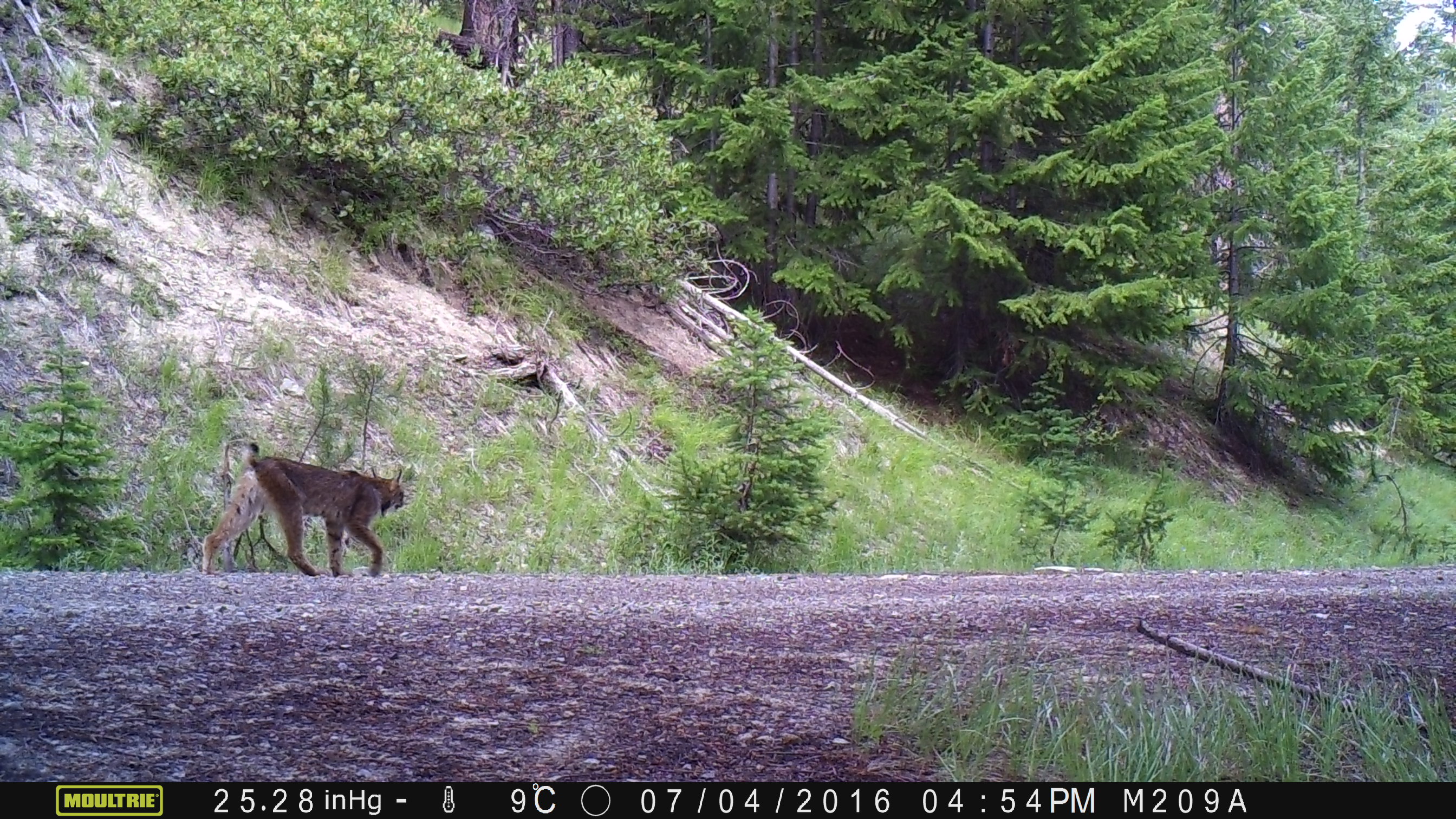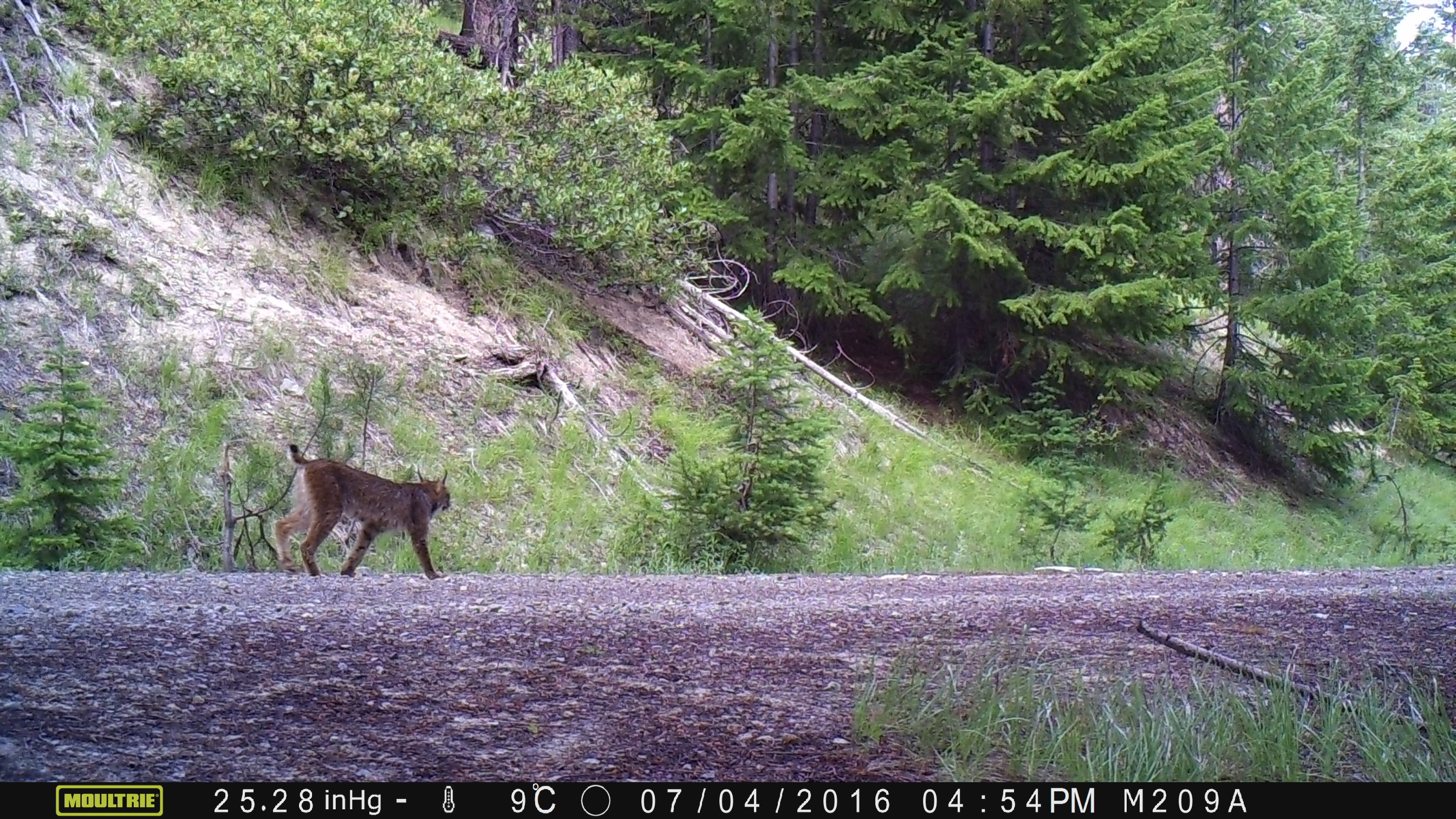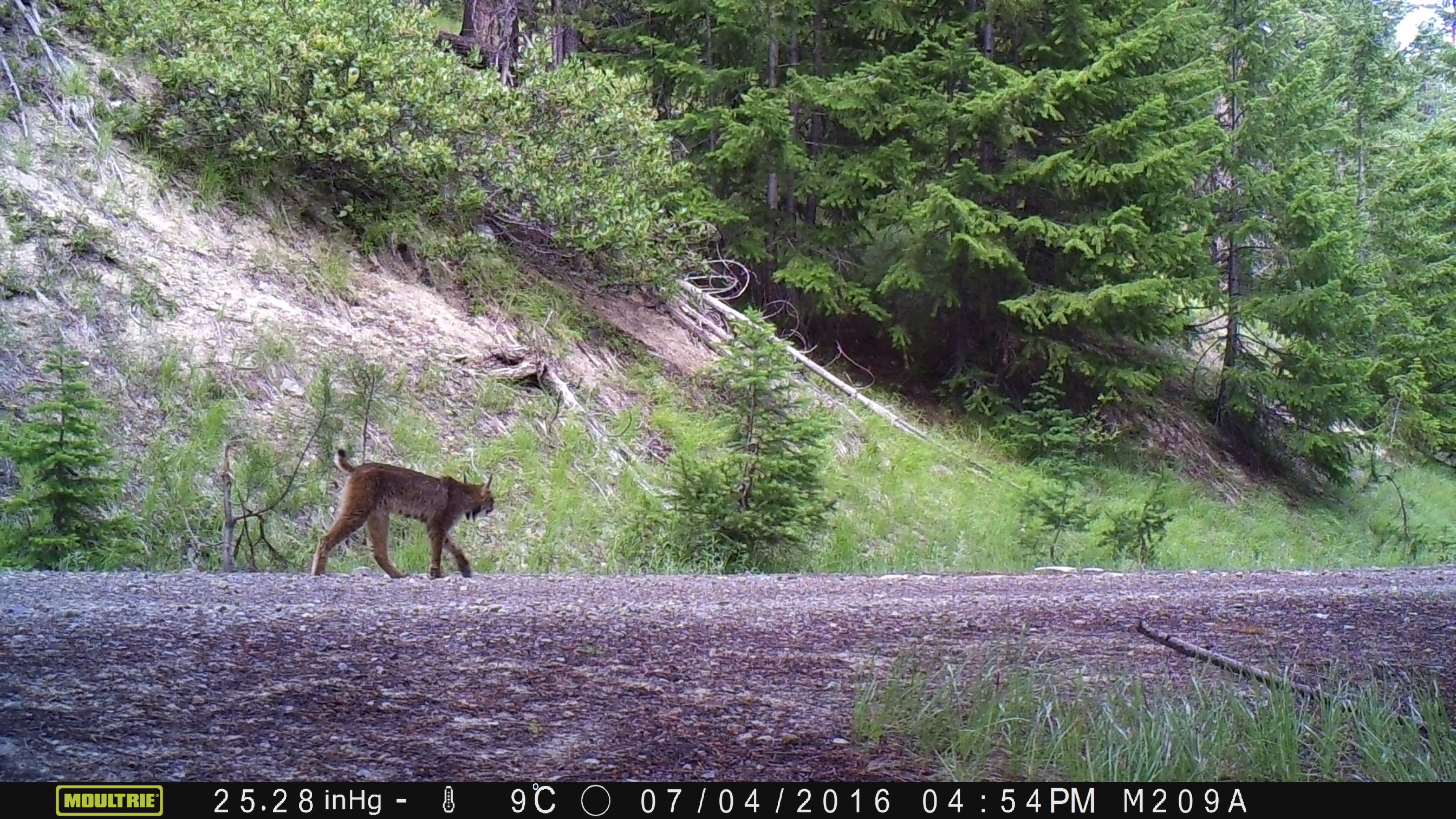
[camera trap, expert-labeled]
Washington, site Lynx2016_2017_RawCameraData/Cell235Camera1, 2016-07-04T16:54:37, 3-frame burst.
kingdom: Animalia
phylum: Chordata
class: Mammalia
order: Carnivora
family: Felidae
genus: Lynx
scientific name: Lynx canadensis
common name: canada lynx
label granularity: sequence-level